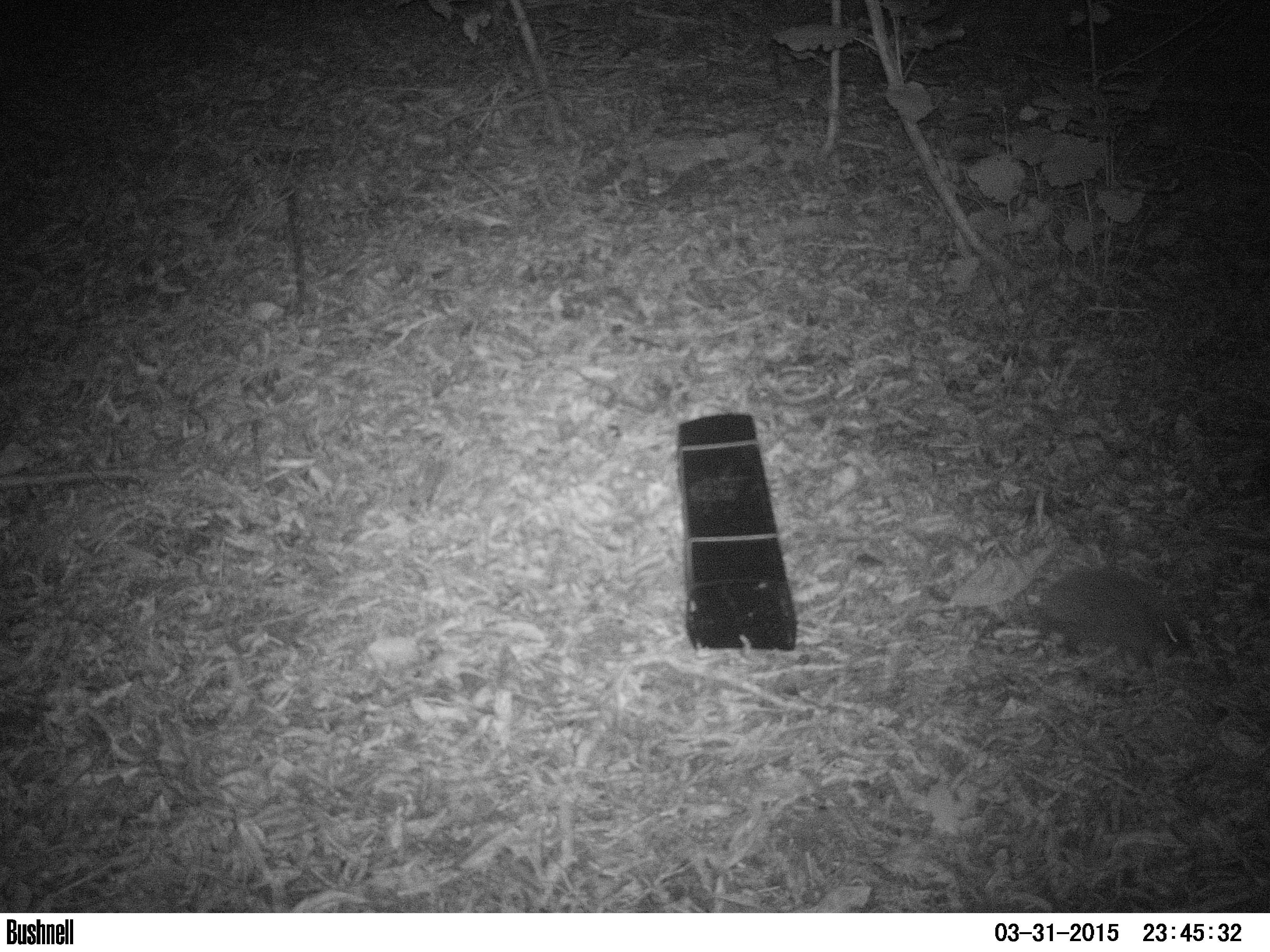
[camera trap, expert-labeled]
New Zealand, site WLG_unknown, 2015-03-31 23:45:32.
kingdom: Animalia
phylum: Chordata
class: Mammalia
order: Eulipotyphla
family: Erinaceidae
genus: Erinaceus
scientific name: Erinaceus europaeus europaeus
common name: european hedgehog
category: hedgehog